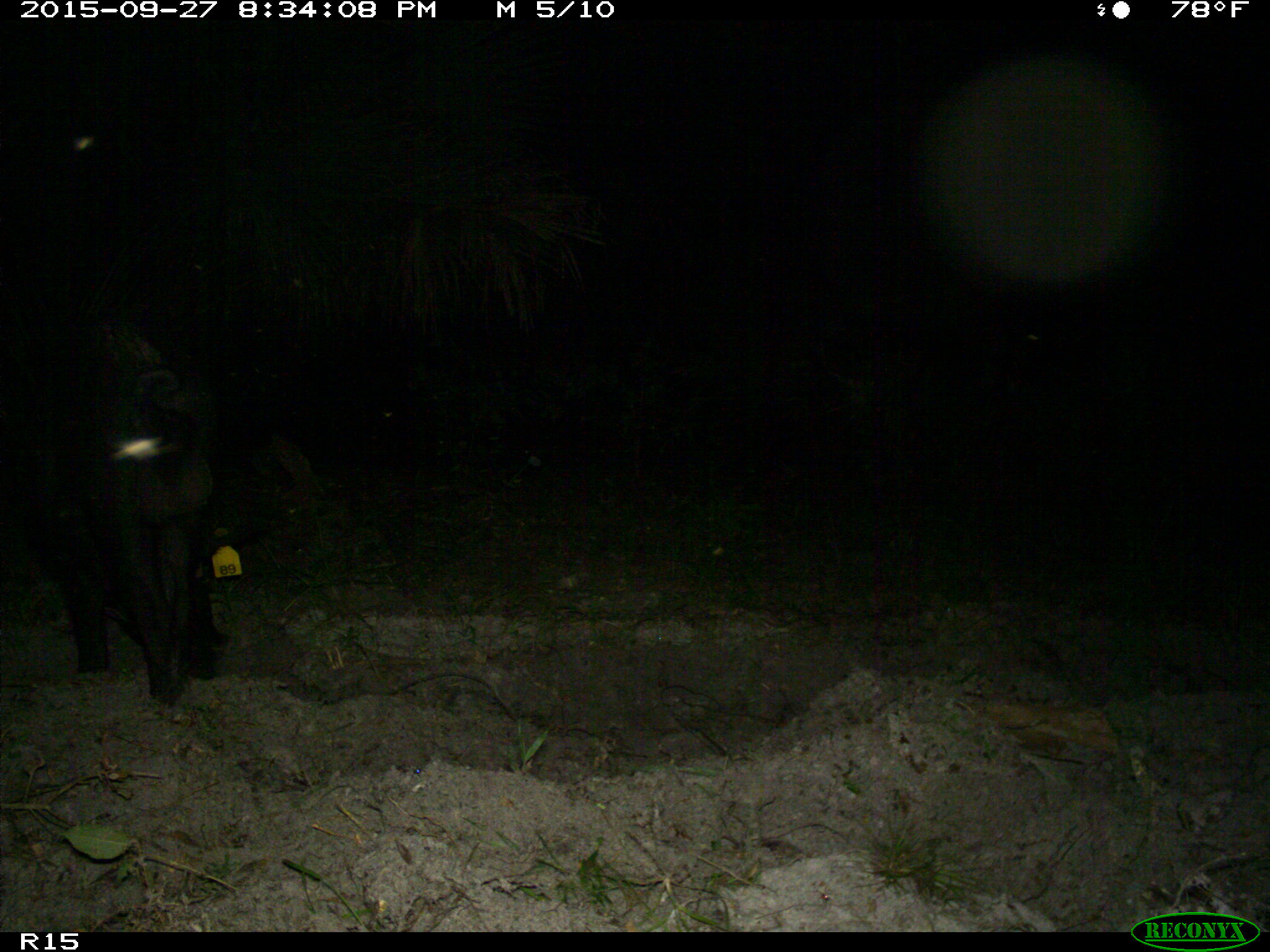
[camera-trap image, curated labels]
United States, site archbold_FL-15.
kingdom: Animalia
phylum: Chordata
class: Mammalia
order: Artiodactyla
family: Suidae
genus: Sus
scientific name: Sus scrofa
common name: wild boar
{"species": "Sus scrofa (wild boar)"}